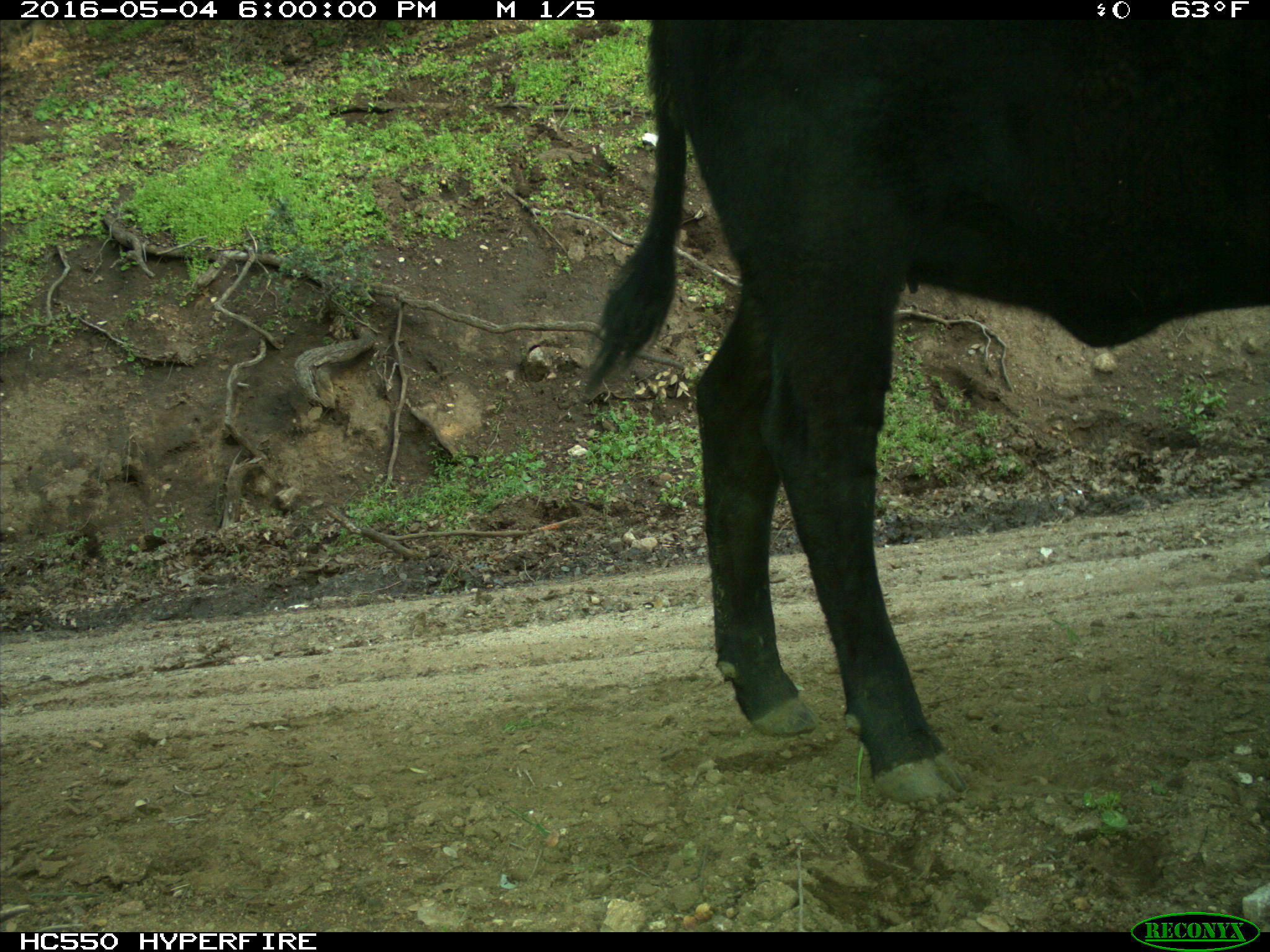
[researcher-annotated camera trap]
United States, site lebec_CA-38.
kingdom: Animalia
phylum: Chordata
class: Mammalia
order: Artiodactyla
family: Bovidae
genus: Bos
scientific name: Bos taurus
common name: domestic cow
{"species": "Bos taurus (domestic cow)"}